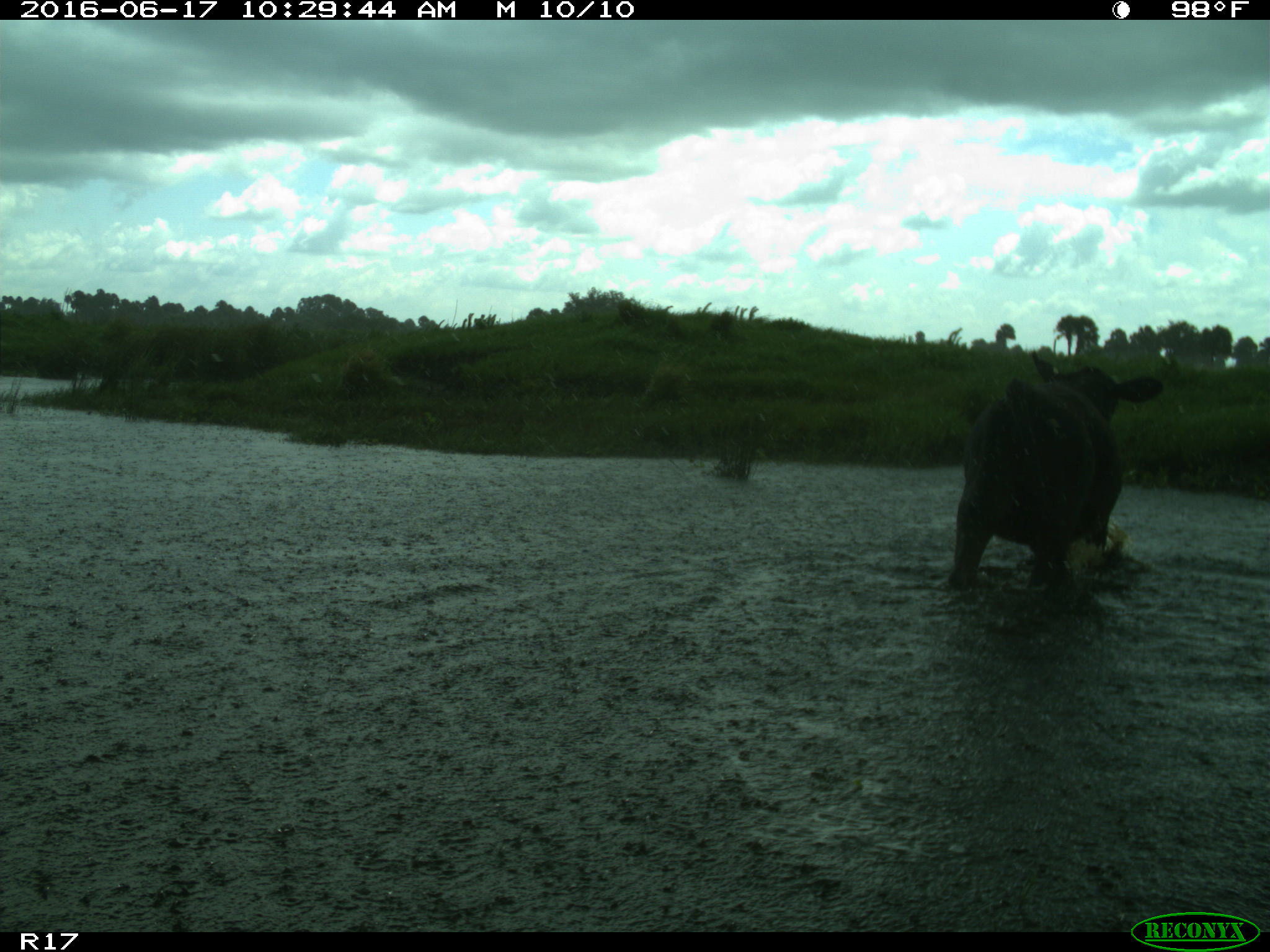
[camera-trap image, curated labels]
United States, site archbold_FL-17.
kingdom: Animalia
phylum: Chordata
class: Mammalia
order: Artiodactyla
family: Bovidae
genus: Bos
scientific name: Bos taurus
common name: domestic cow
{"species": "Bos taurus (domestic cow)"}